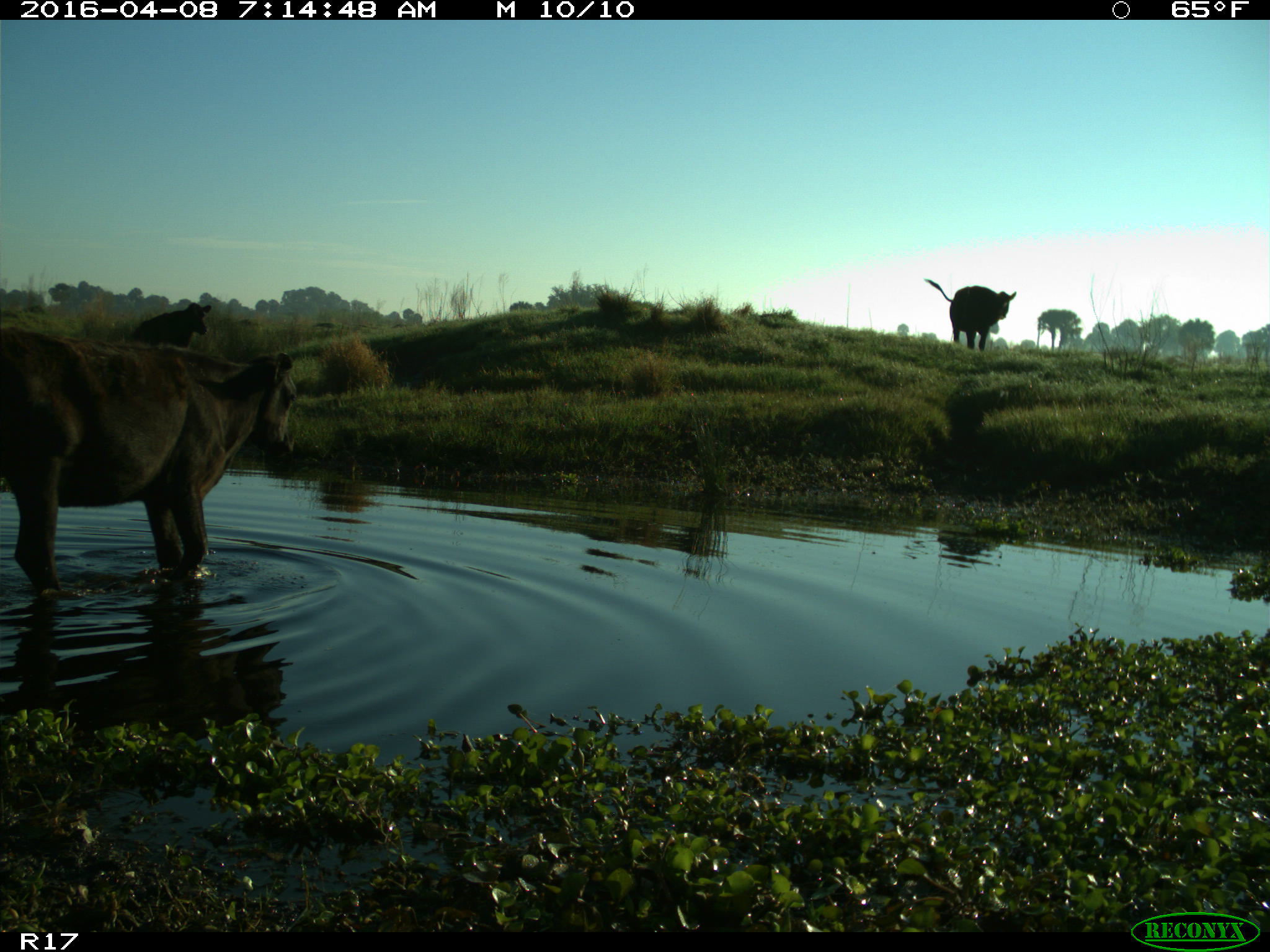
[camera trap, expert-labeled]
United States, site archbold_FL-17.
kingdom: Animalia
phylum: Chordata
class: Mammalia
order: Artiodactyla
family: Bovidae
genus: Bos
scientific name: Bos taurus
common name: domestic cow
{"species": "Bos taurus (domestic cow)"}